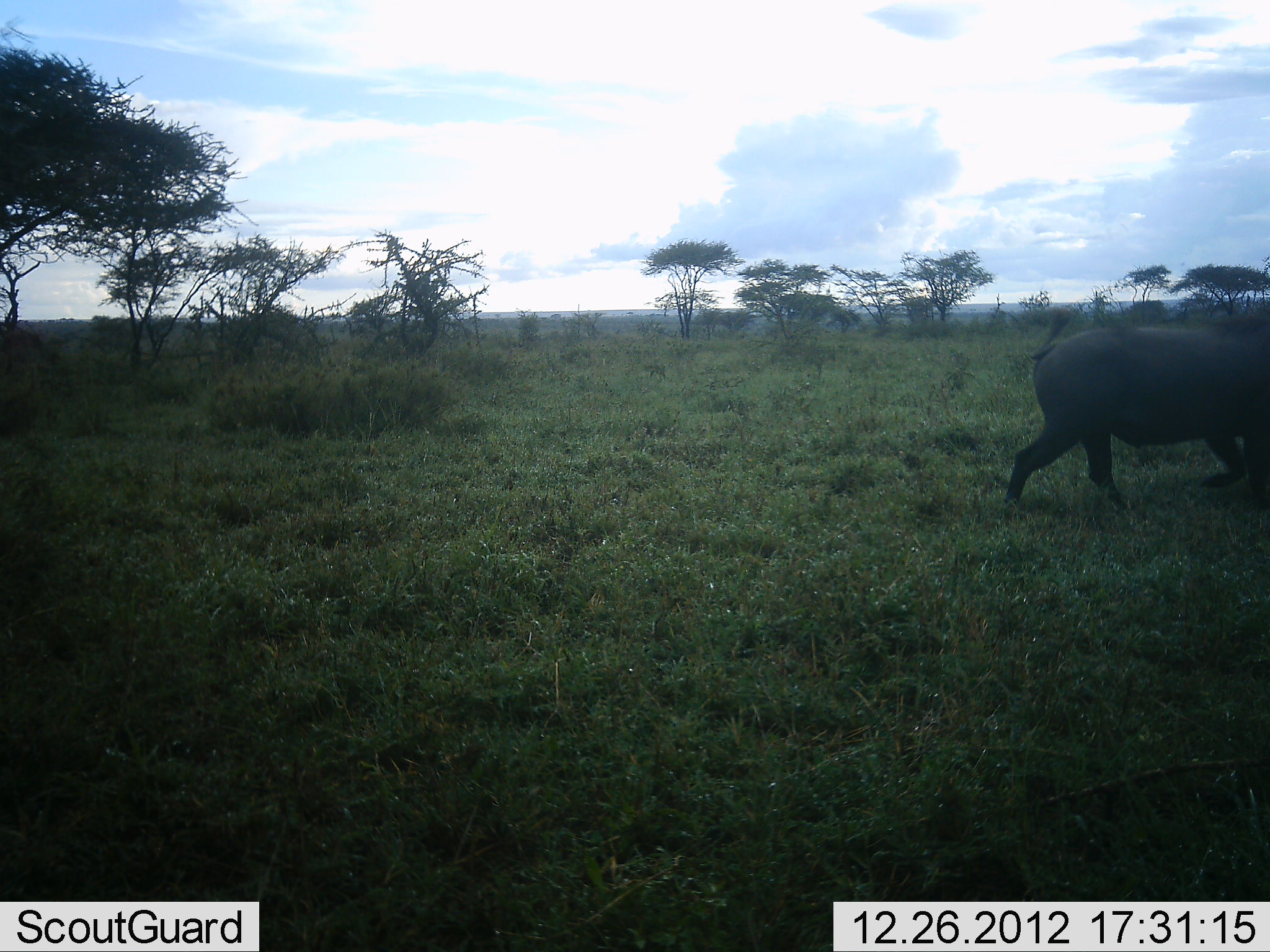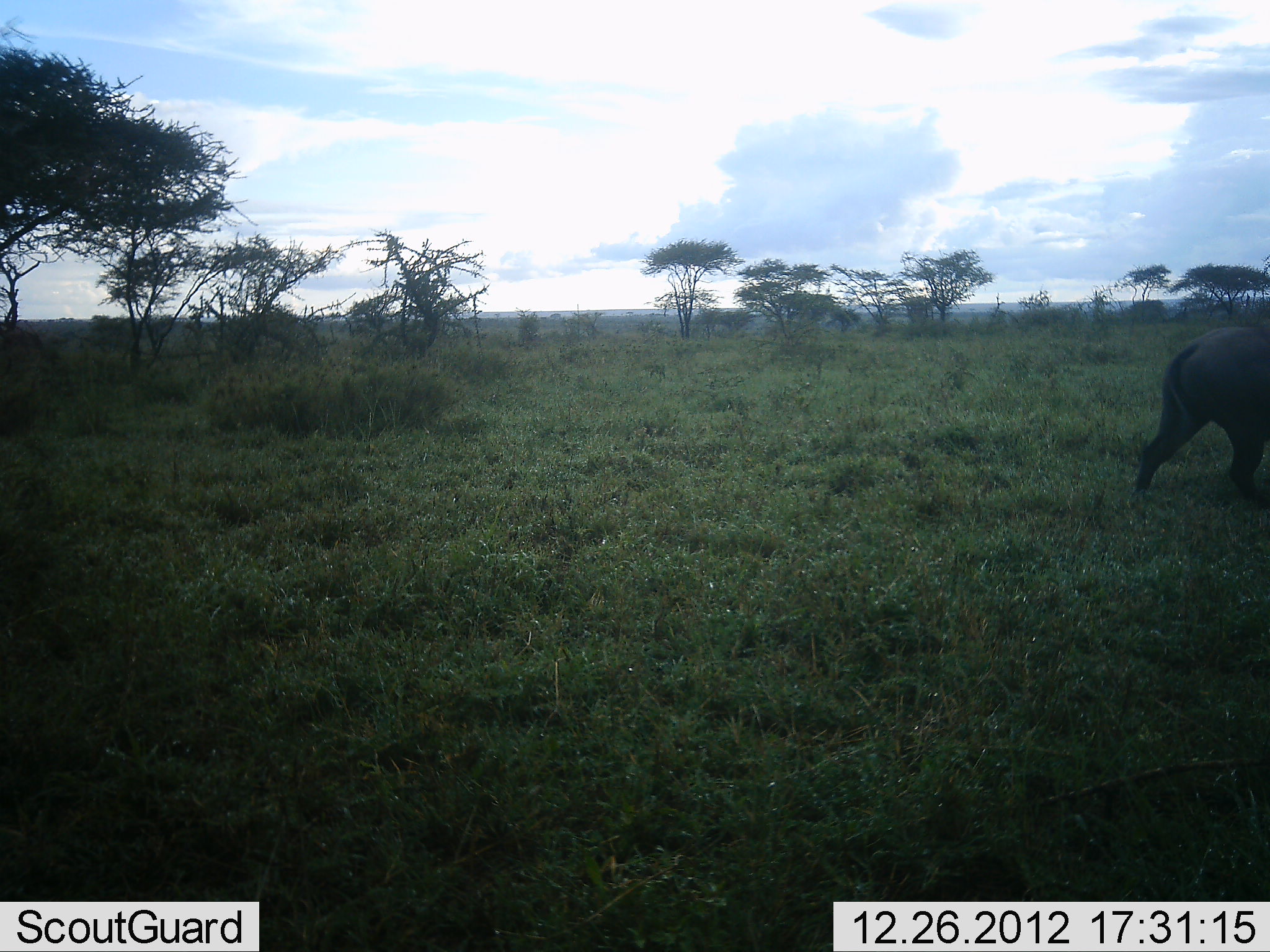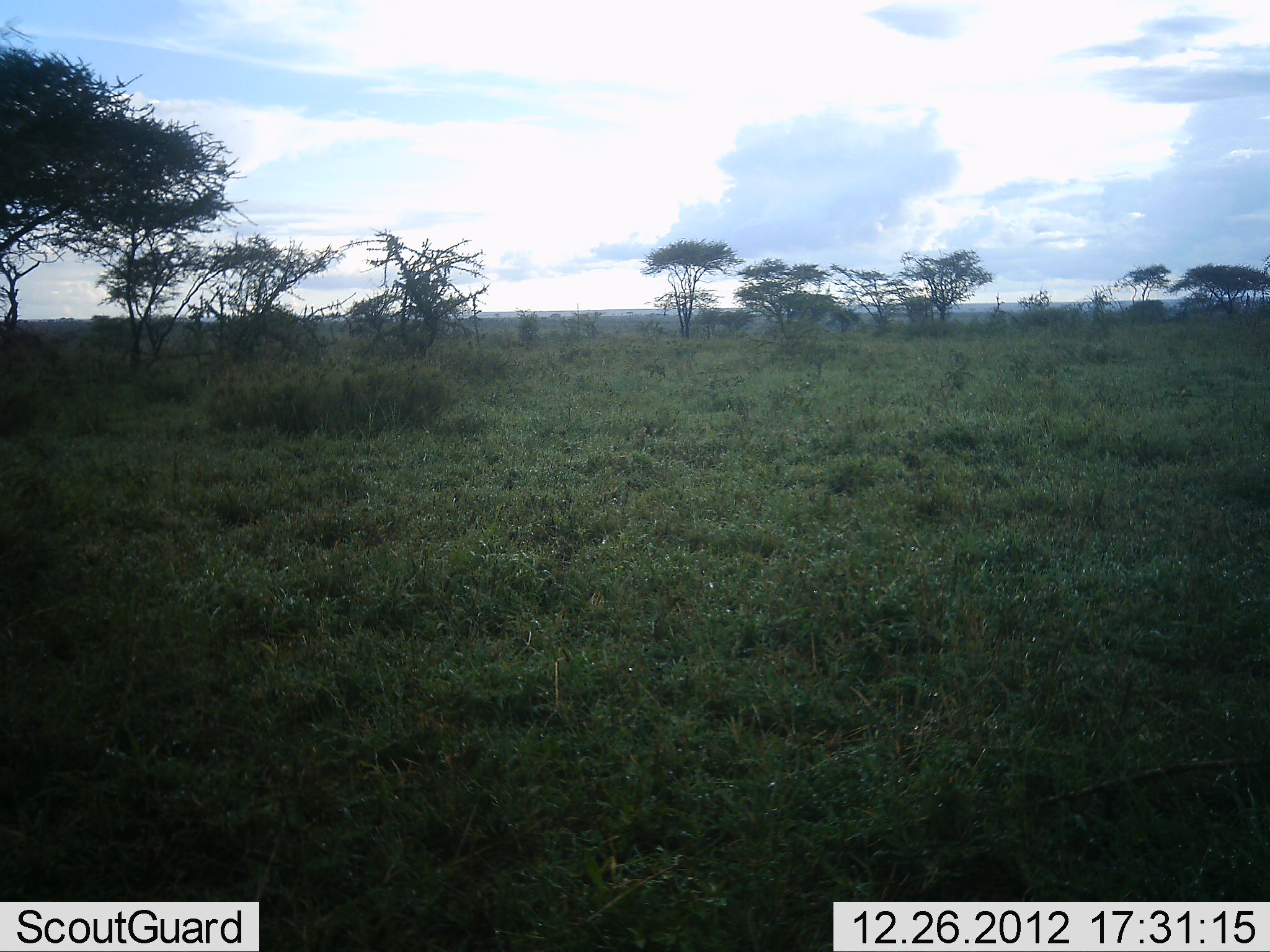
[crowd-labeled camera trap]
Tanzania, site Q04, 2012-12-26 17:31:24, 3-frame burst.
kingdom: Animalia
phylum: Chordata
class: Mammalia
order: Artiodactyla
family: Suidae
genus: Phacochoerus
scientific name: Phacochoerus africanus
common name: warthog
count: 1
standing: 0%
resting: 0%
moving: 100%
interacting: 0%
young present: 0%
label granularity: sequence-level